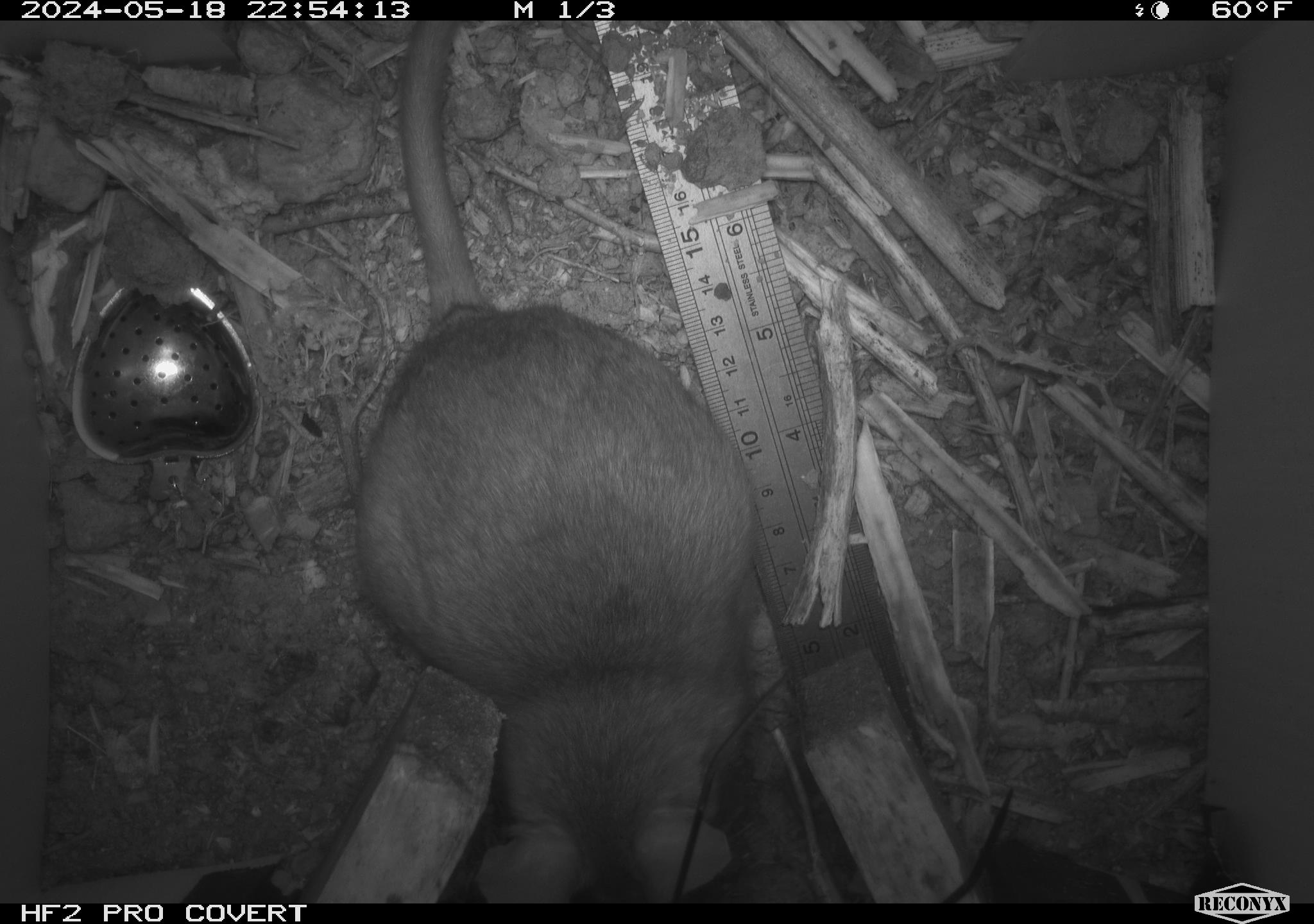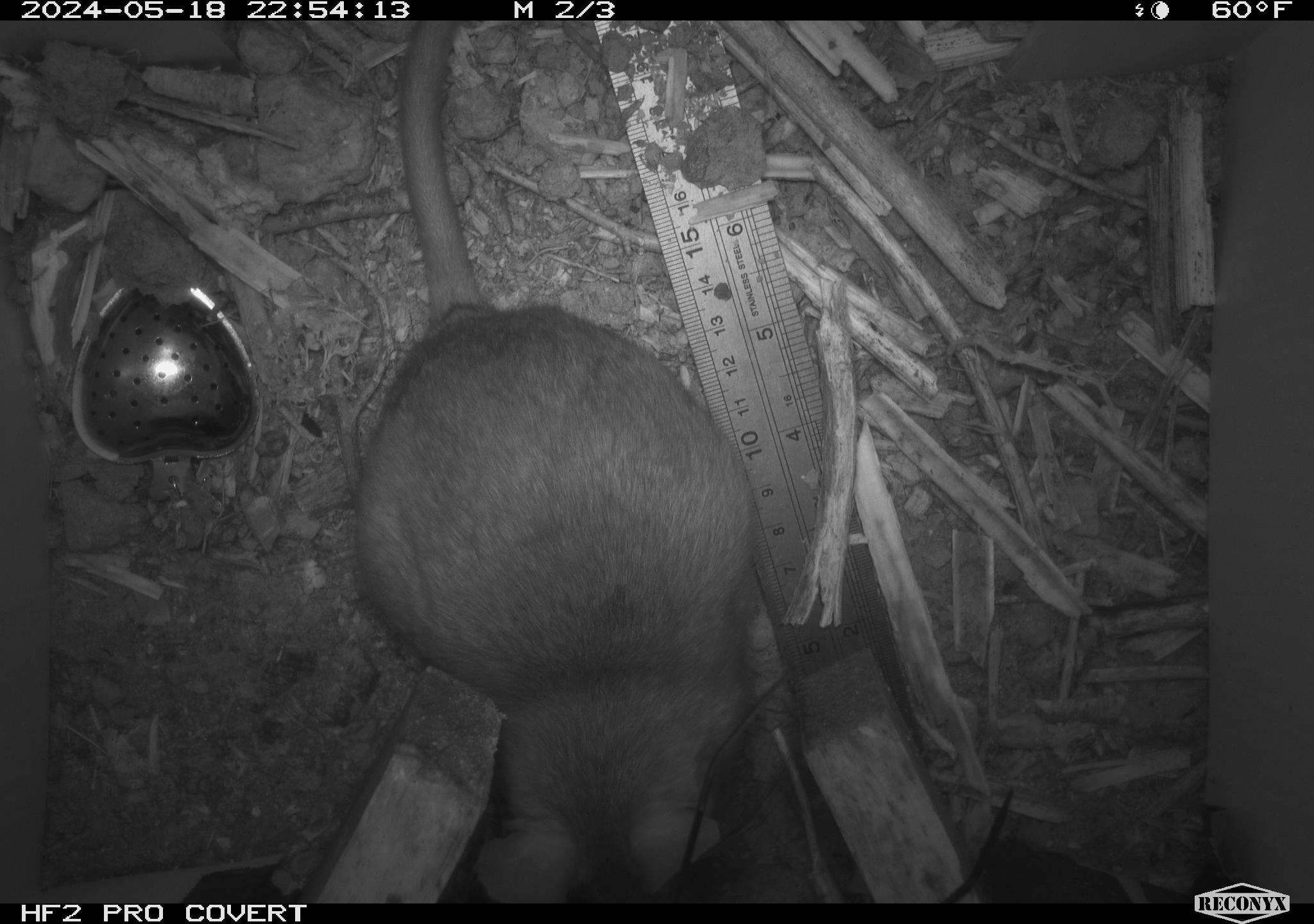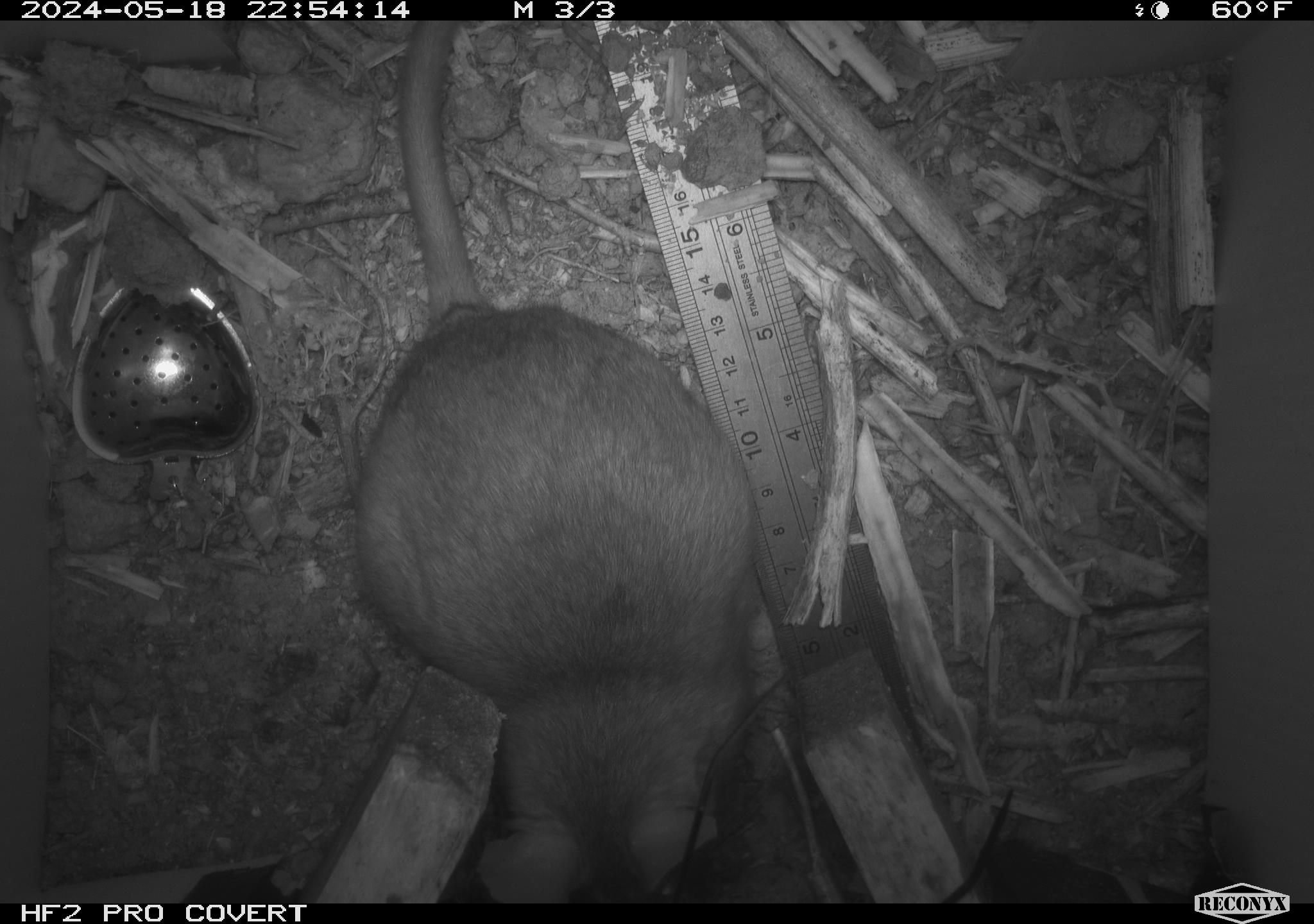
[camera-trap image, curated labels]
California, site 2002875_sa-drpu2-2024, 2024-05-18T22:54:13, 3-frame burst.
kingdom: Animalia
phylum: Chordata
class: Mammalia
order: Rodentia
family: Cricetidae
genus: Neotoma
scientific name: Neotoma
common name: pack rat or woodrat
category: neotoma species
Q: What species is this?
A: Neotoma species (pack rat or woodrat) (Neotoma).